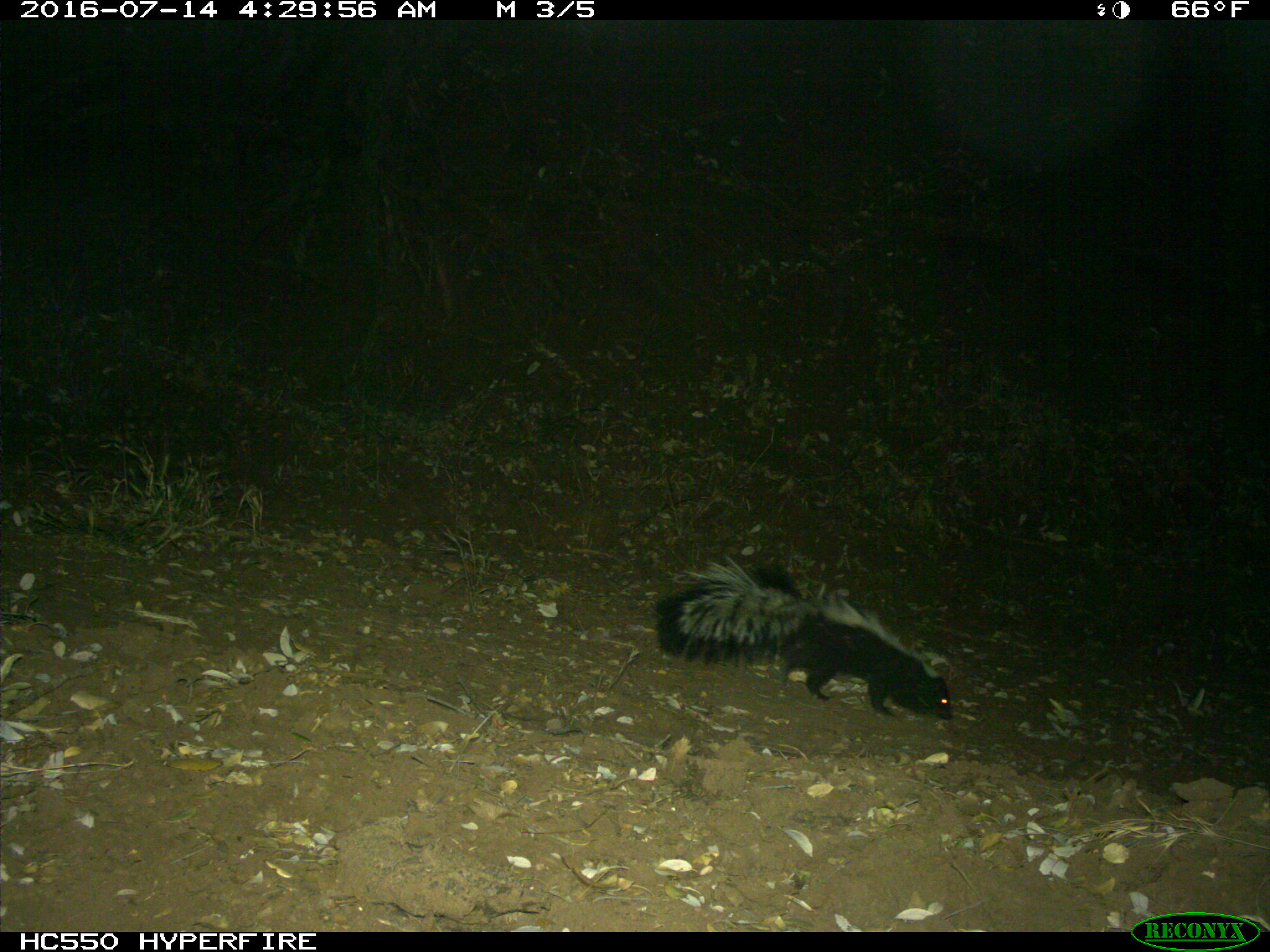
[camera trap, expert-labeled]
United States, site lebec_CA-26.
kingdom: Animalia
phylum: Chordata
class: Mammalia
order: Carnivora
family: Mephitidae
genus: Mephitis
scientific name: Mephitis mephitis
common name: striped skunk